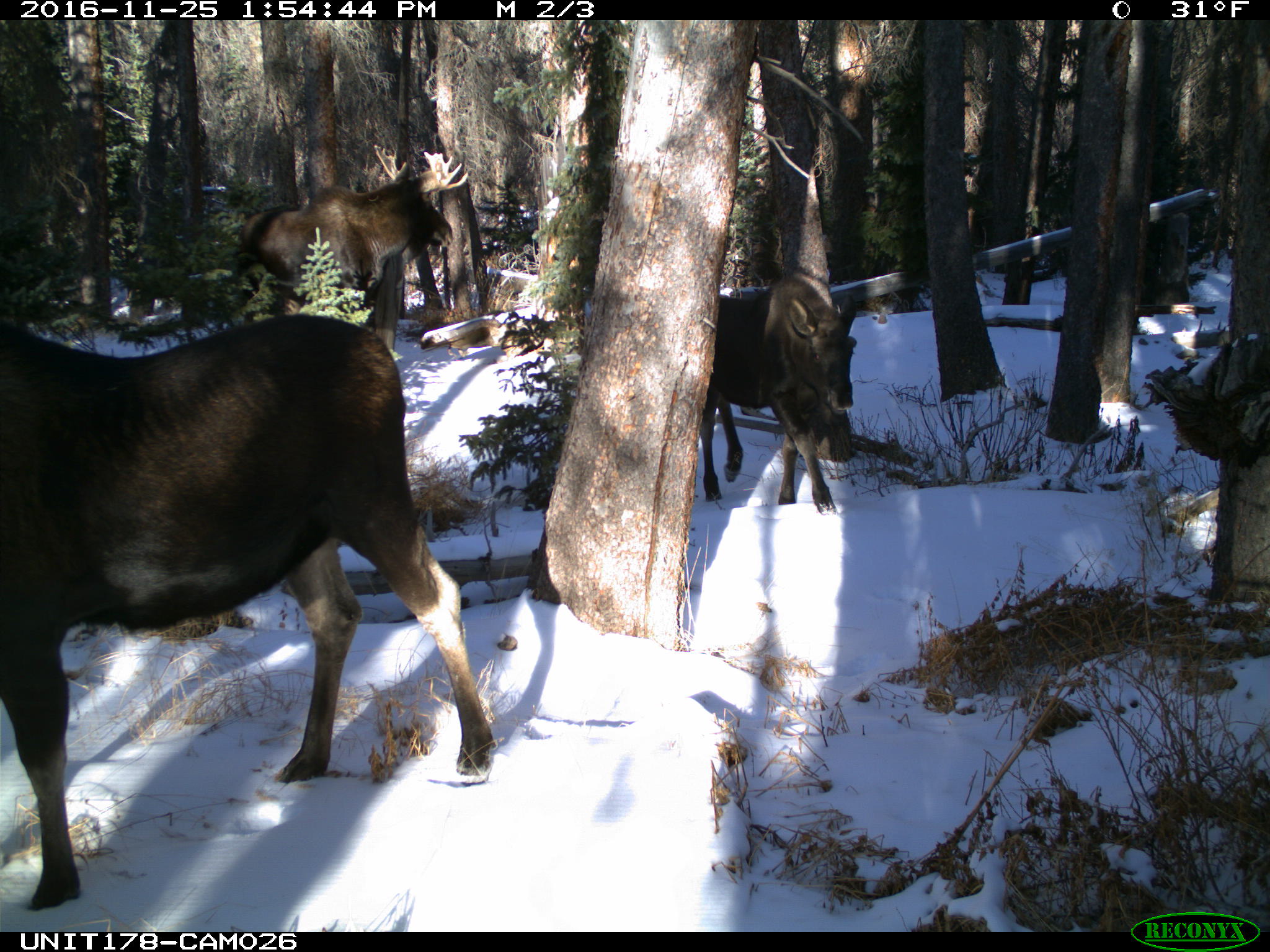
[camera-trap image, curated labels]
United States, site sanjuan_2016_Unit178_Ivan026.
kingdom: Animalia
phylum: Chordata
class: Mammalia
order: Artiodactyla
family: Cervidae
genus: Alces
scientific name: Alces alces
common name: moose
Alces alces (moose).